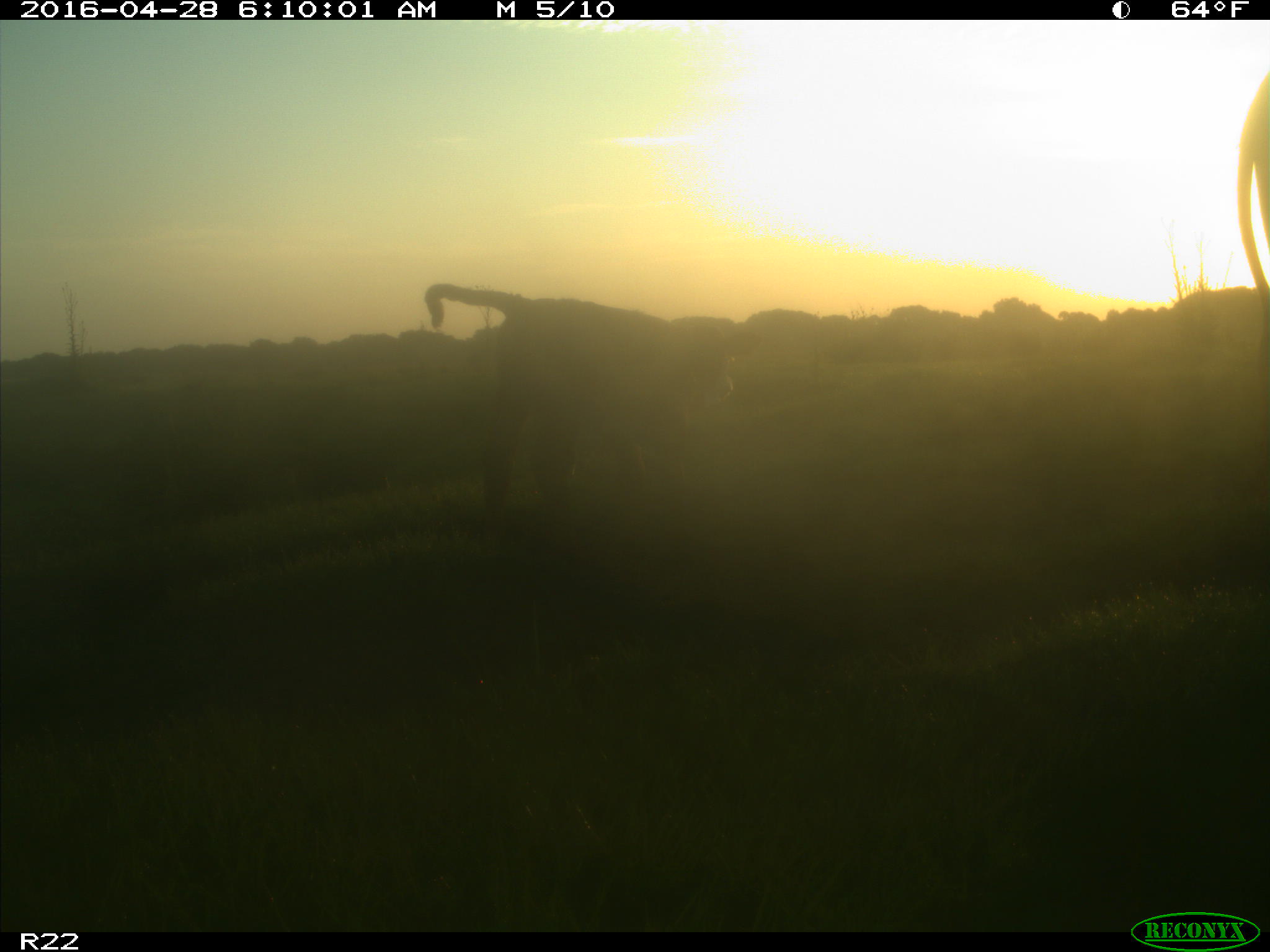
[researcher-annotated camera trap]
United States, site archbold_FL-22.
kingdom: Animalia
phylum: Chordata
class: Mammalia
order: Artiodactyla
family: Bovidae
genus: Bos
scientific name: Bos taurus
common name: domestic cow